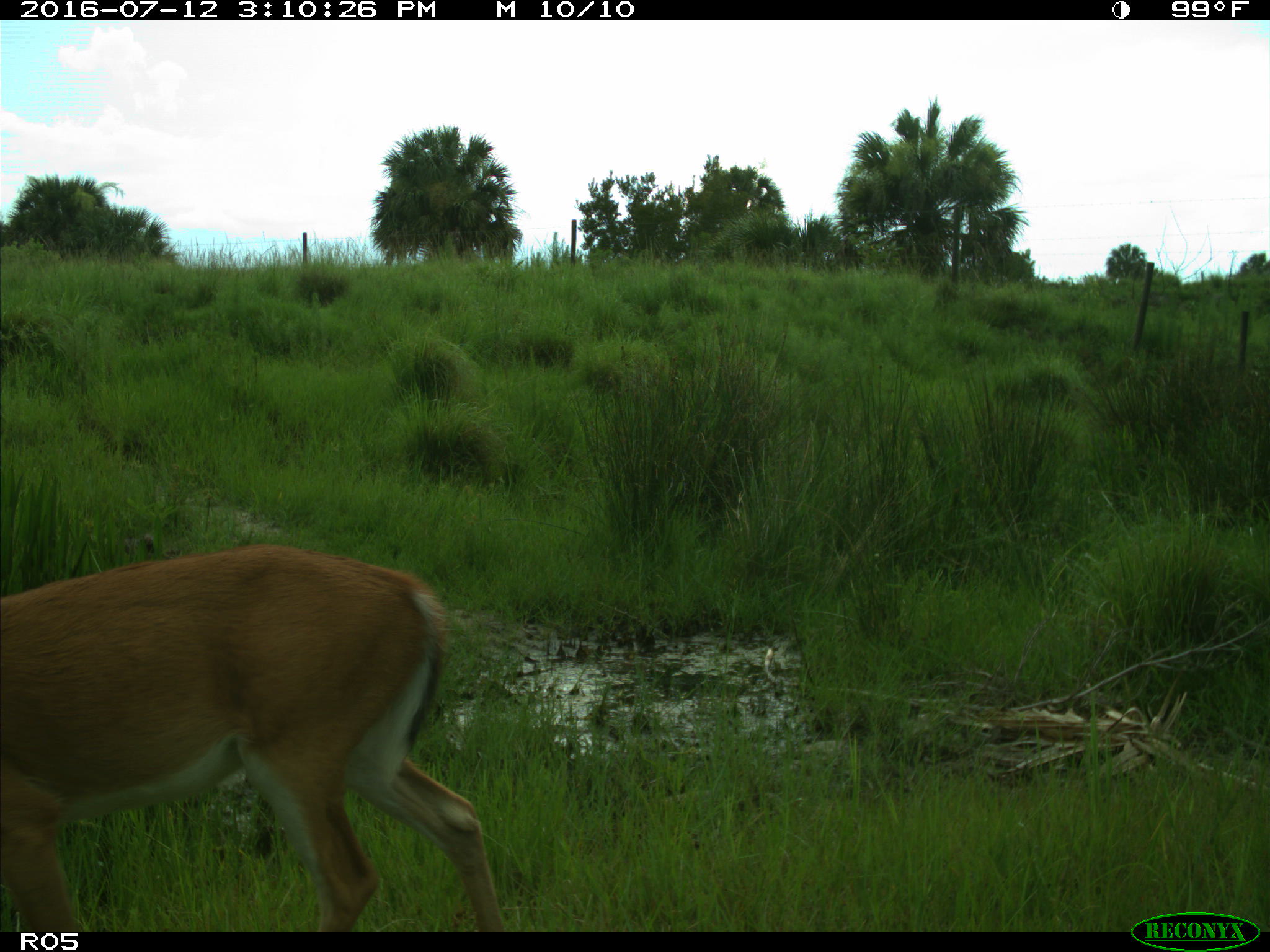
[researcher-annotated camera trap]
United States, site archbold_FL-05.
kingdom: Animalia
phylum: Chordata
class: Mammalia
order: Artiodactyla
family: Cervidae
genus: Odocoileus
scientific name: Odocoileus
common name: deer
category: unidentified deer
Unidentified deer (deer) (Odocoileus).